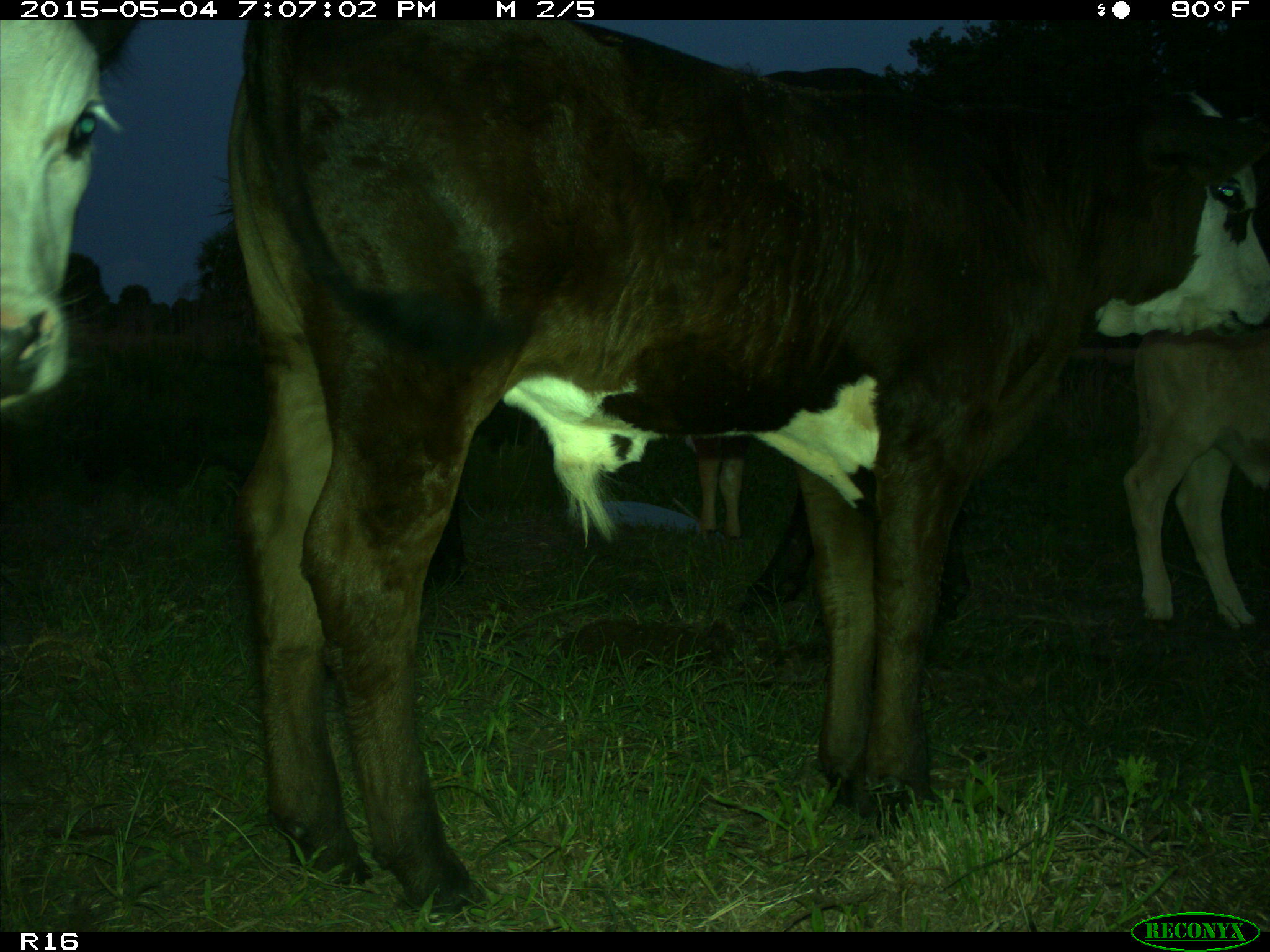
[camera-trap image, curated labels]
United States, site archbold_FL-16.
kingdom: Animalia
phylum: Chordata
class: Mammalia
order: Artiodactyla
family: Bovidae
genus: Bos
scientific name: Bos taurus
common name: domestic cow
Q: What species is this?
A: Bos taurus (domestic cow).